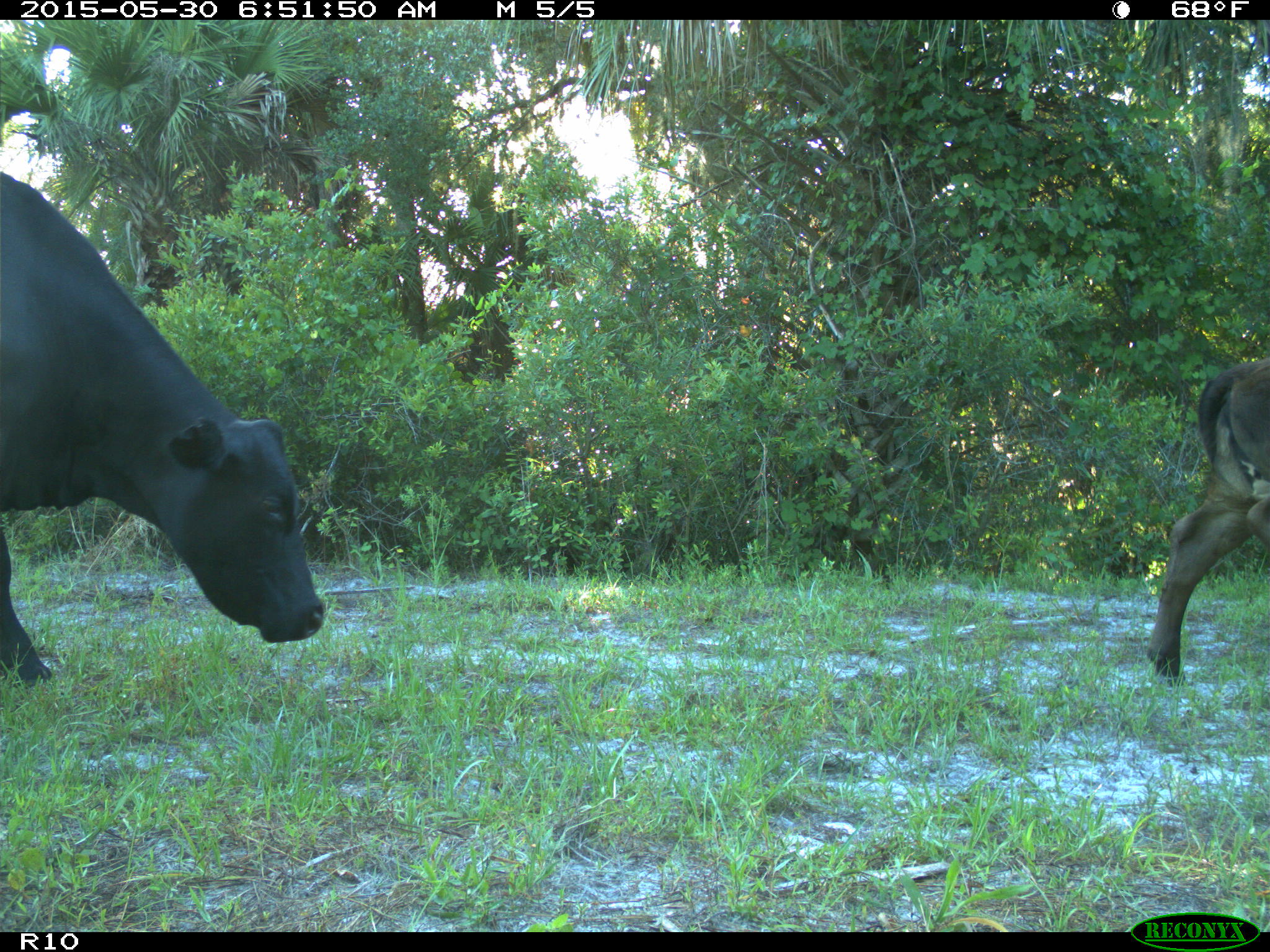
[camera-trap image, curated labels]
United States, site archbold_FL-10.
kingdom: Animalia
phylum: Chordata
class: Mammalia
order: Artiodactyla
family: Bovidae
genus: Bos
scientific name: Bos taurus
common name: domestic cow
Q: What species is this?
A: Bos taurus (domestic cow).